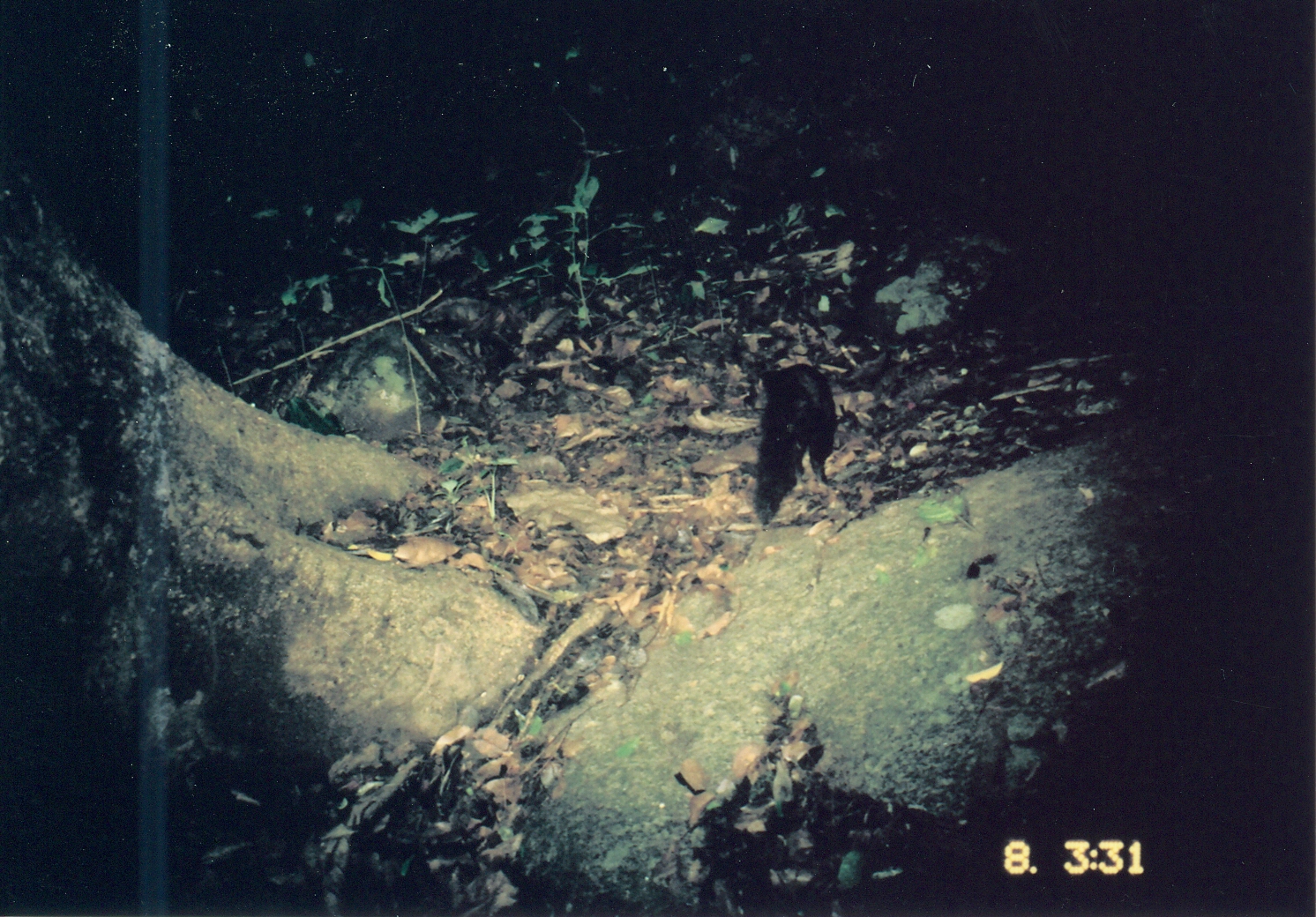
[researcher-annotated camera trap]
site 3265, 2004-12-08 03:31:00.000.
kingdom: Animalia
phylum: Chordata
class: Mammalia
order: Carnivora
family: Herpestidae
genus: Bdeogale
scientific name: Bdeogale crassicauda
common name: bushy-tailed mongoose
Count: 1.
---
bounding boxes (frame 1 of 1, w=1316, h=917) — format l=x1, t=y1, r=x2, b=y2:
bdeogale crassicauda: l=752, t=363, r=839, b=527